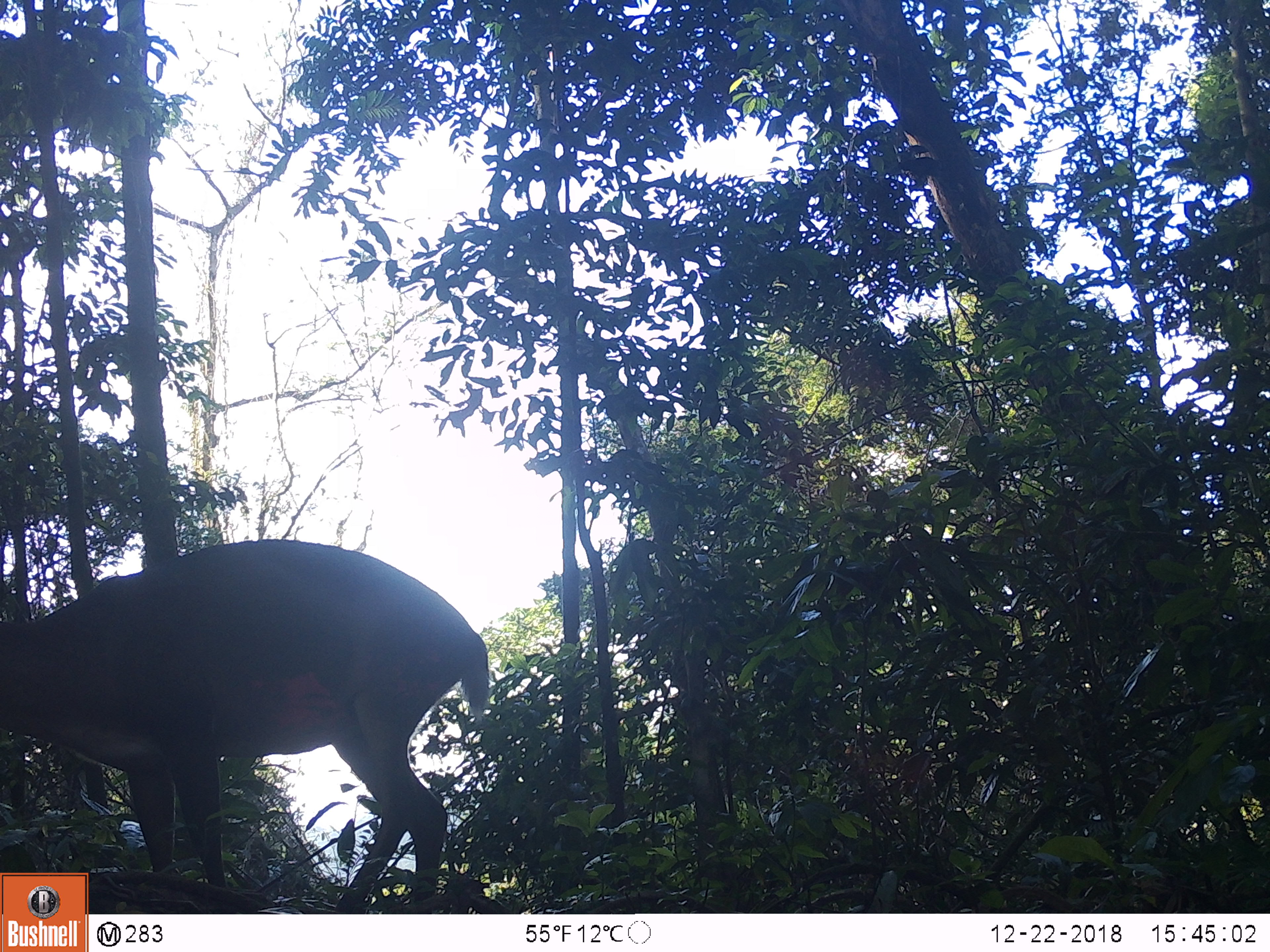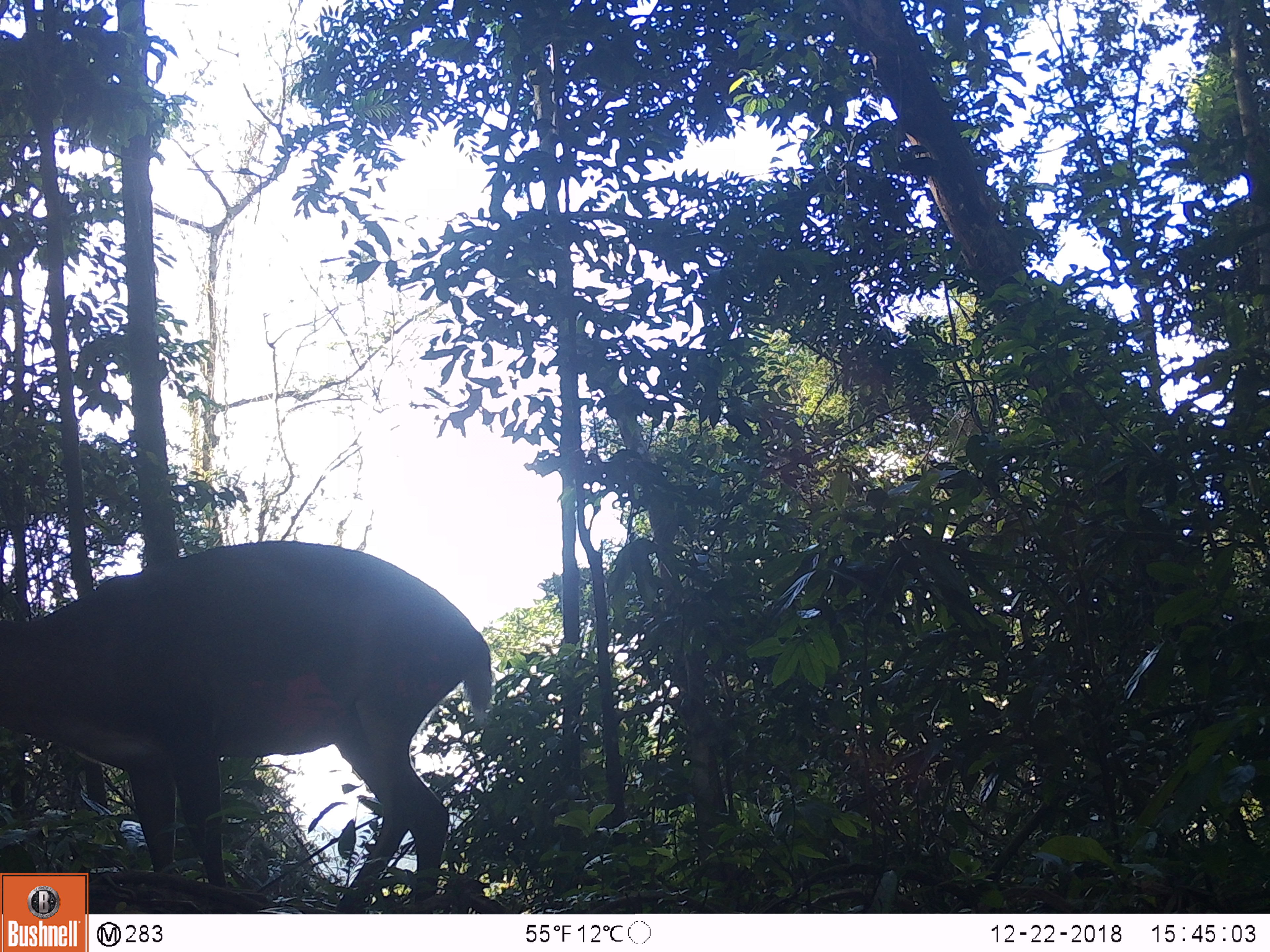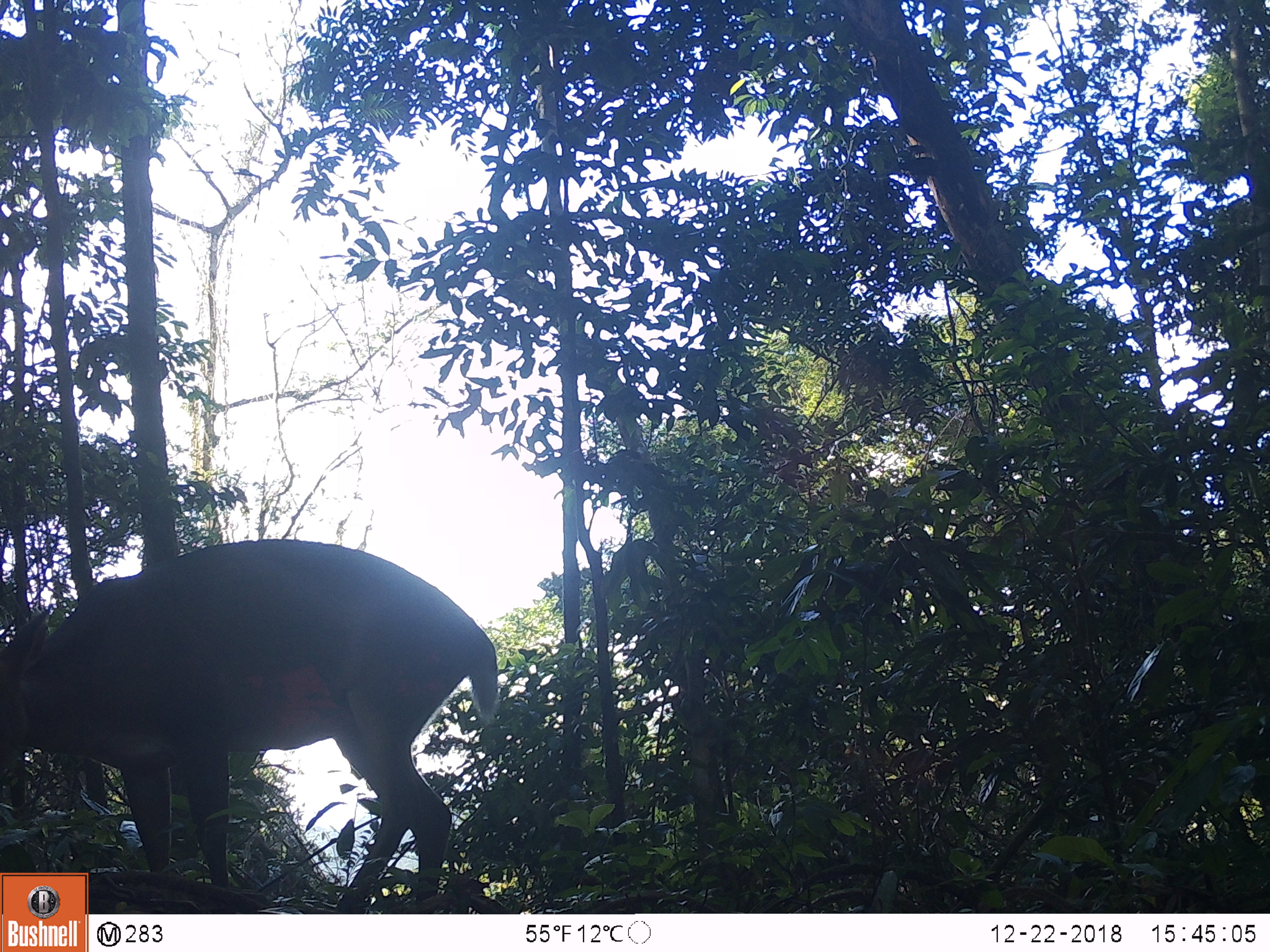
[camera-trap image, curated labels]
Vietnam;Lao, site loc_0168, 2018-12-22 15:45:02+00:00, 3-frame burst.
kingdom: Animalia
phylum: Chordata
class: Mammalia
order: Artiodactyla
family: Cervidae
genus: Muntiacus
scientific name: Muntiacus vuquangensis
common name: large-antlered muntjac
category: large antlered muntjac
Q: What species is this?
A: Large antlered muntjac (large-antlered muntjac) (Muntiacus vuquangensis).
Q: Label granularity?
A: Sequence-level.